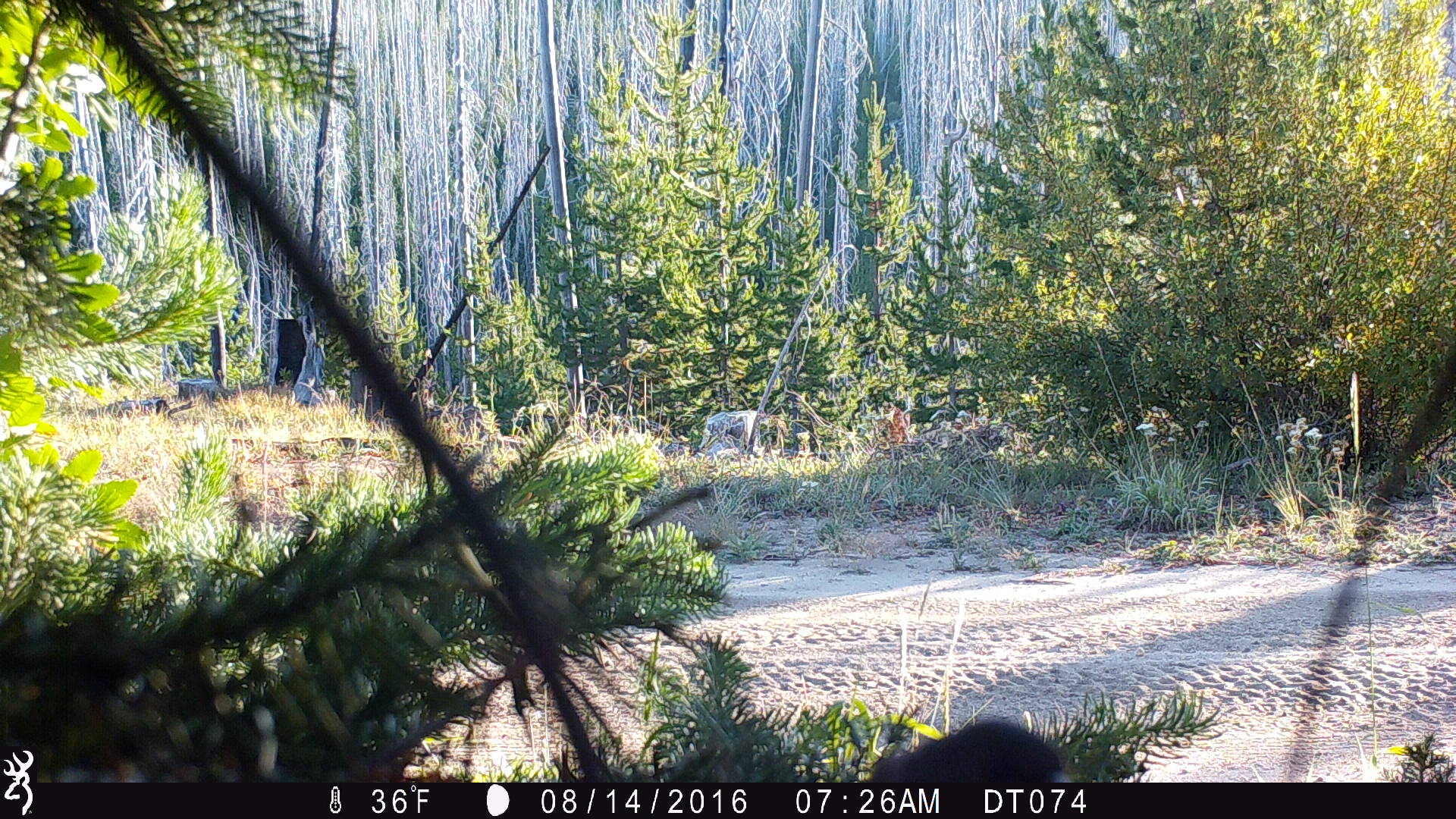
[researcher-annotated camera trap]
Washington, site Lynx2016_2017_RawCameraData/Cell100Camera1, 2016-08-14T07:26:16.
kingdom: Animalia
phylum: Chordata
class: Aves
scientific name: Aves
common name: birds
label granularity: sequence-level